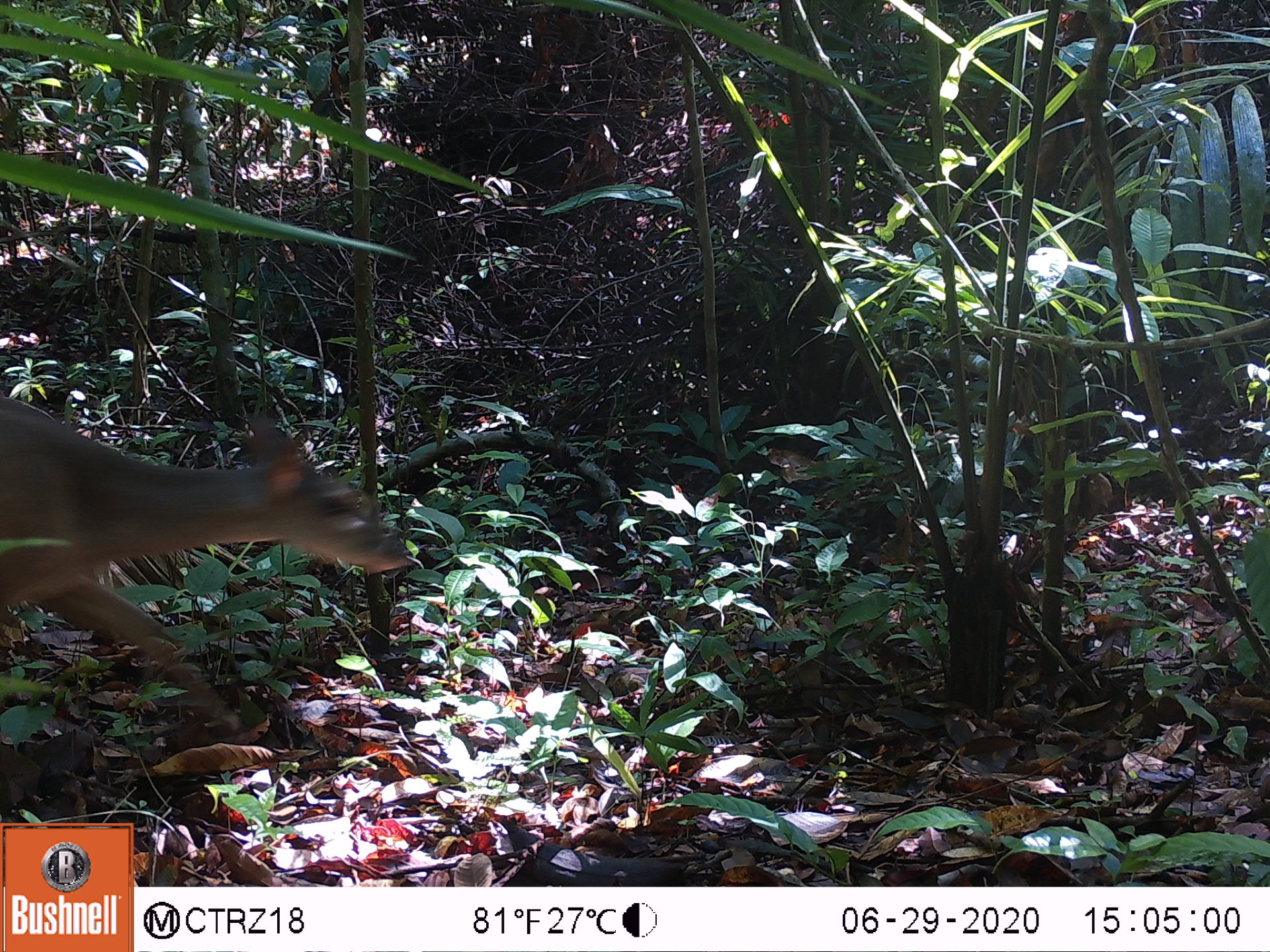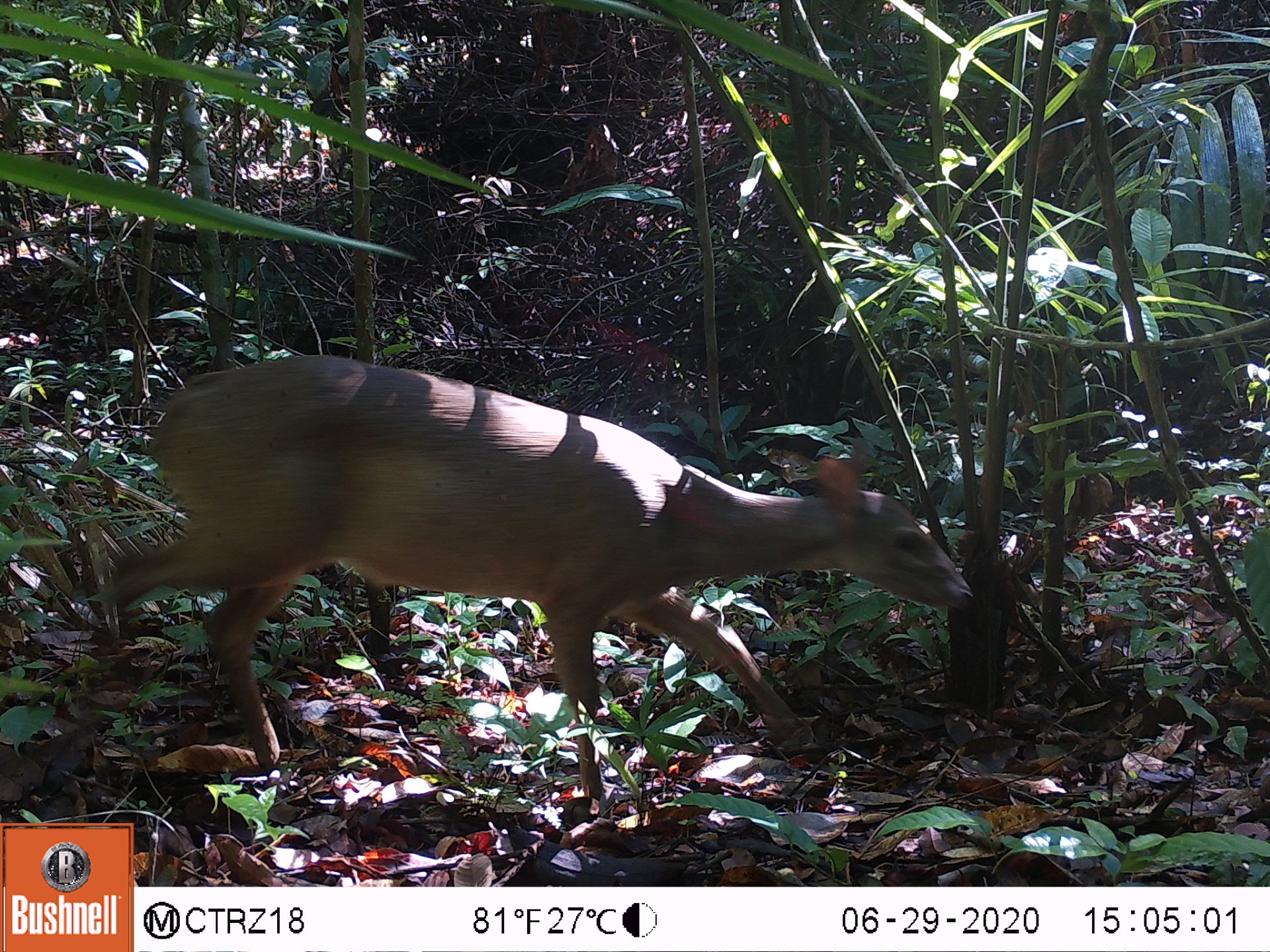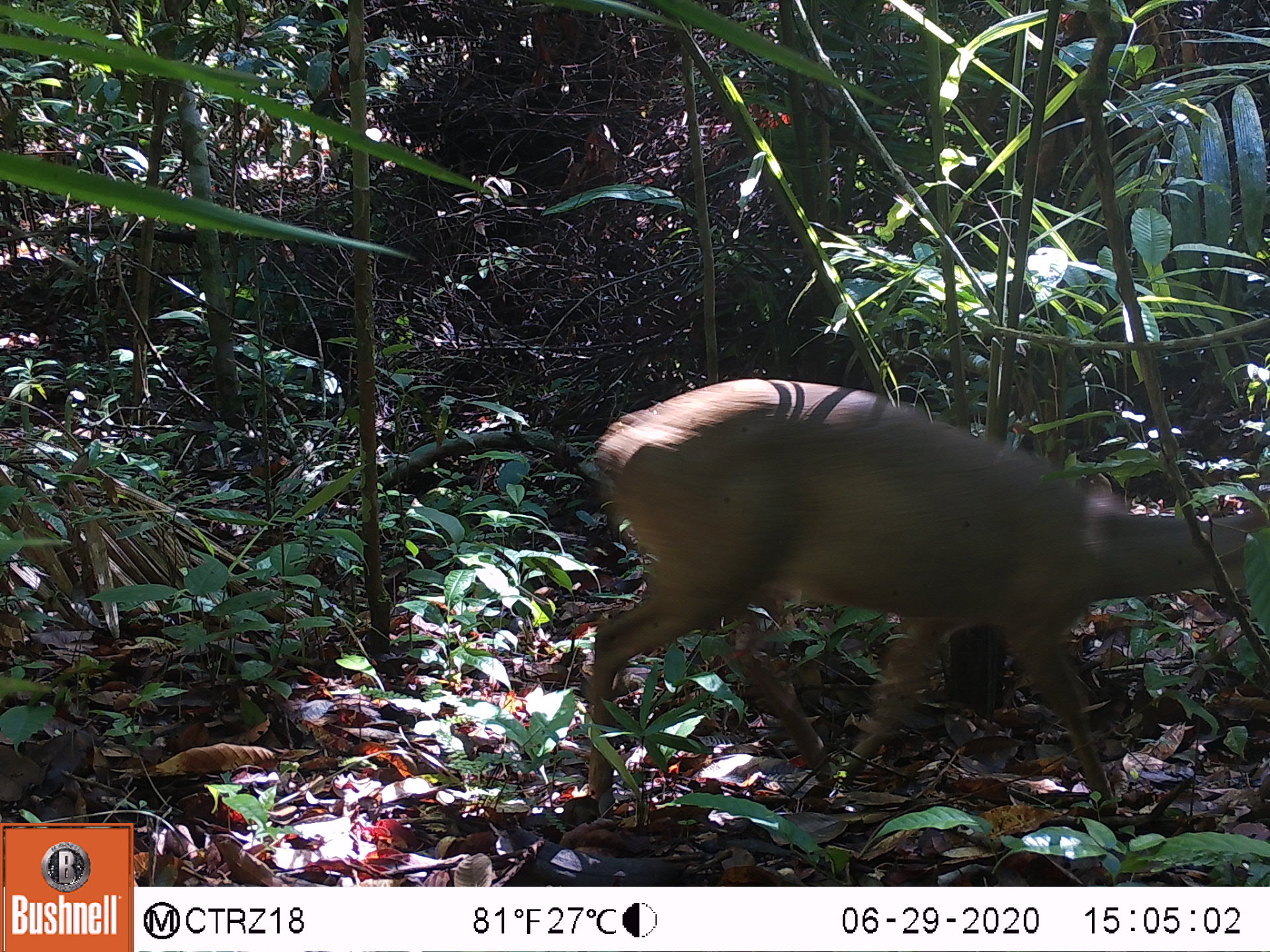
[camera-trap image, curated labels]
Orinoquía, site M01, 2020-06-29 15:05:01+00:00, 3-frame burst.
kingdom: Animalia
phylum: Chordata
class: Mammalia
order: Artiodactyla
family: Cervidae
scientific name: Cervidae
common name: deer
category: unknown cervid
Unknown cervid (deer) (Cervidae).